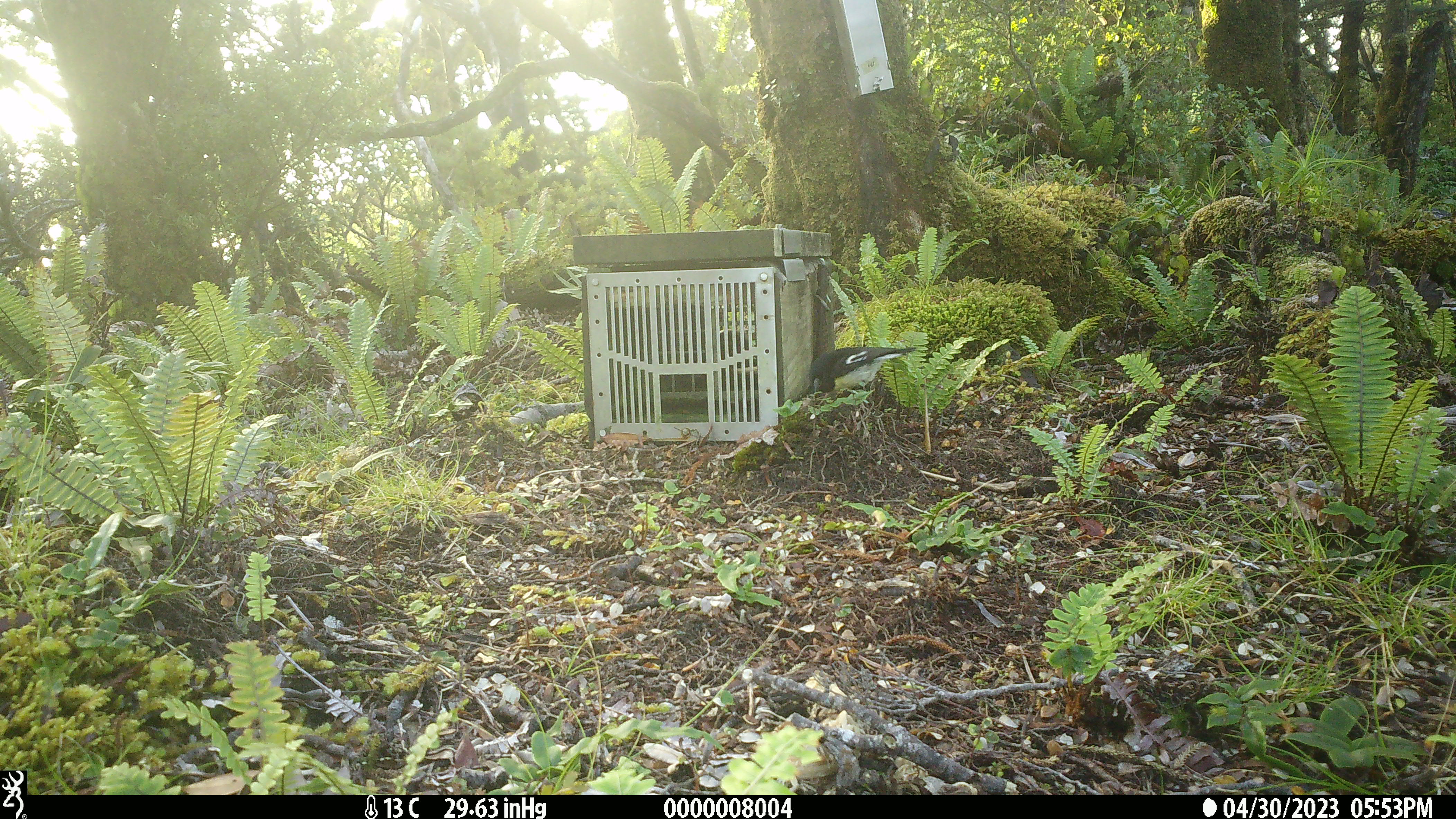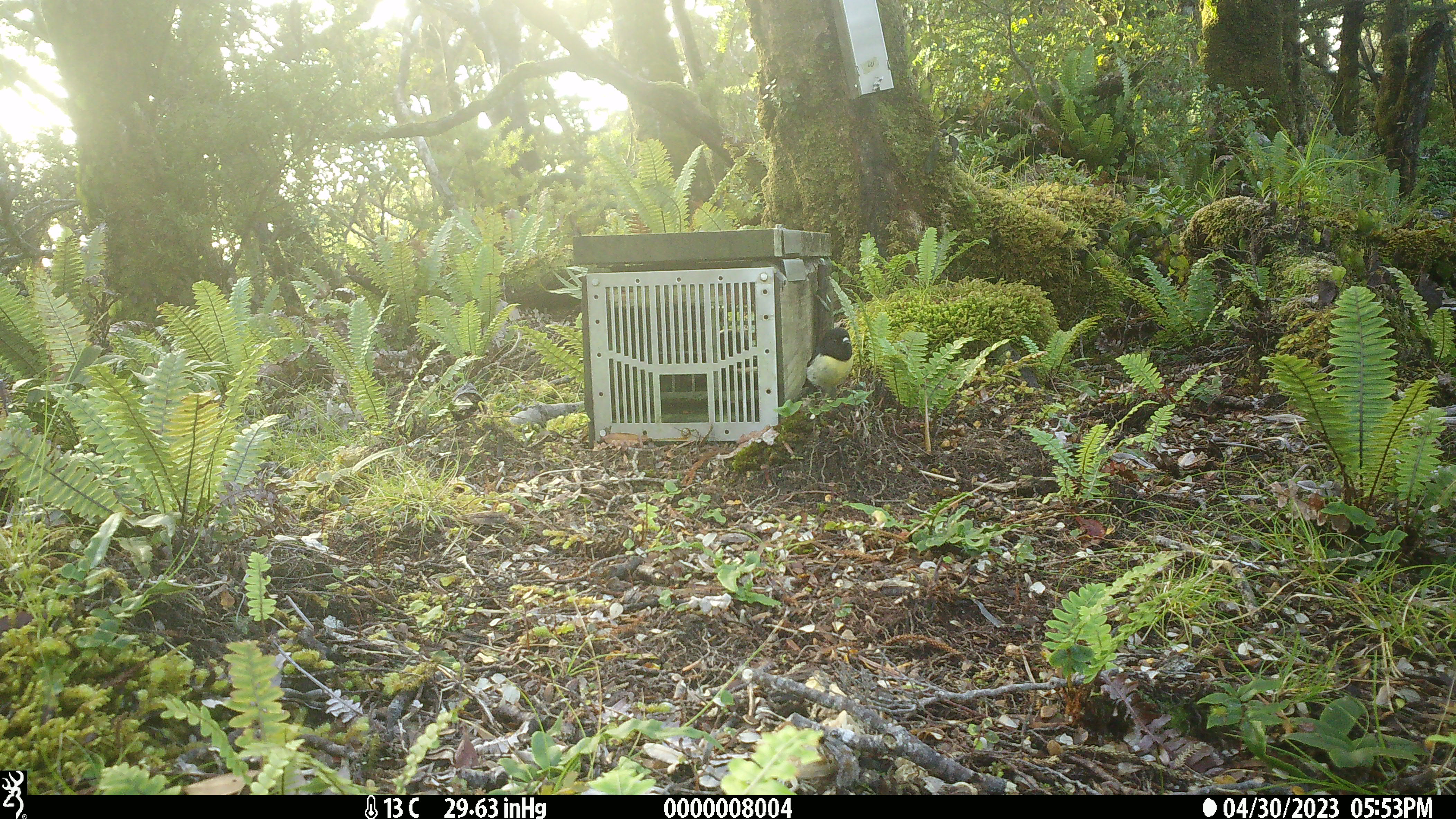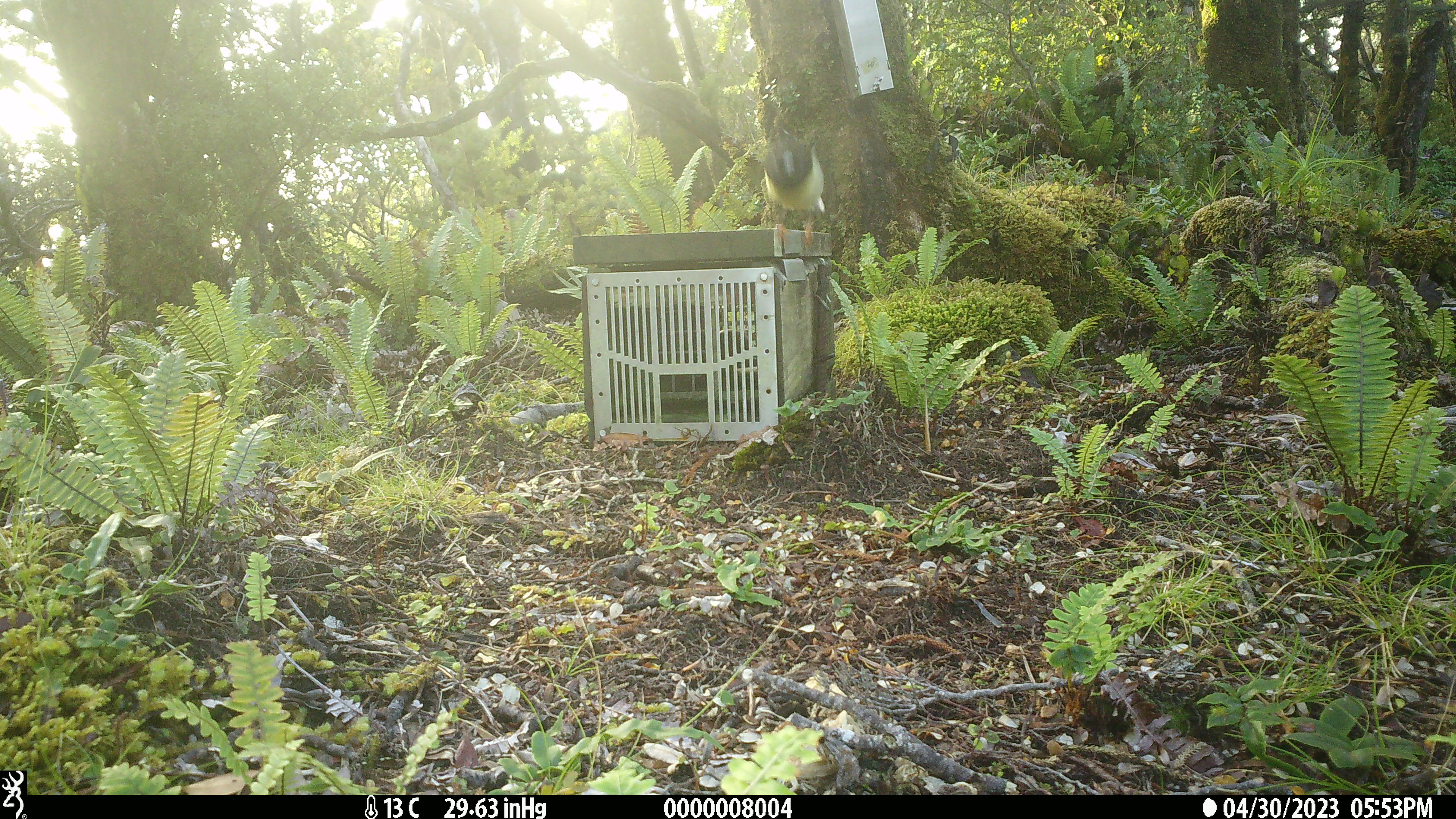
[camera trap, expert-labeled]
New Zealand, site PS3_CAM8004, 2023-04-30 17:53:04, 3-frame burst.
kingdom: Animalia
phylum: Chordata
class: Aves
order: Passeriformes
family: Petroicidae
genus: Petroica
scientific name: Petroica macrocephala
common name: tomtit